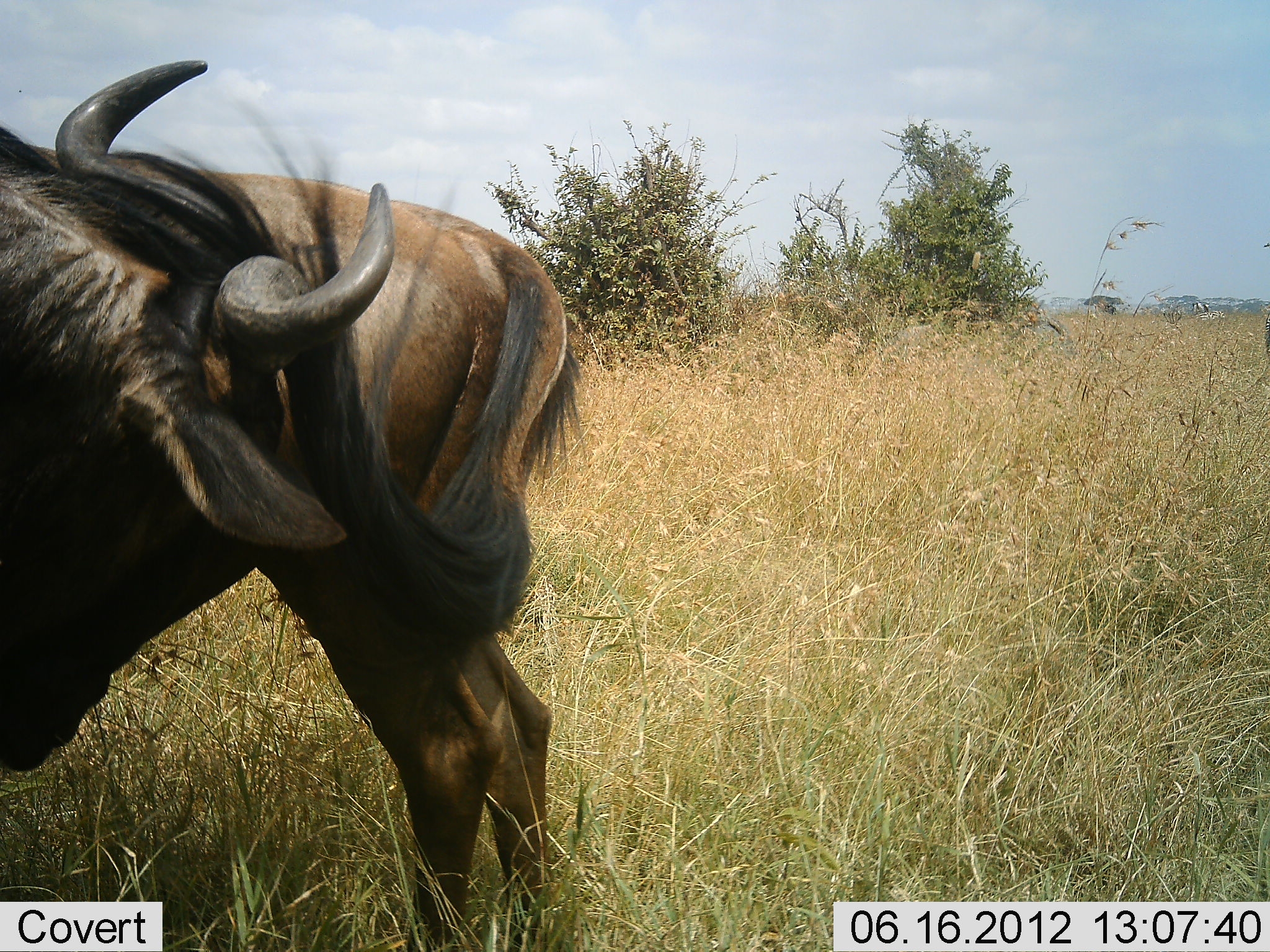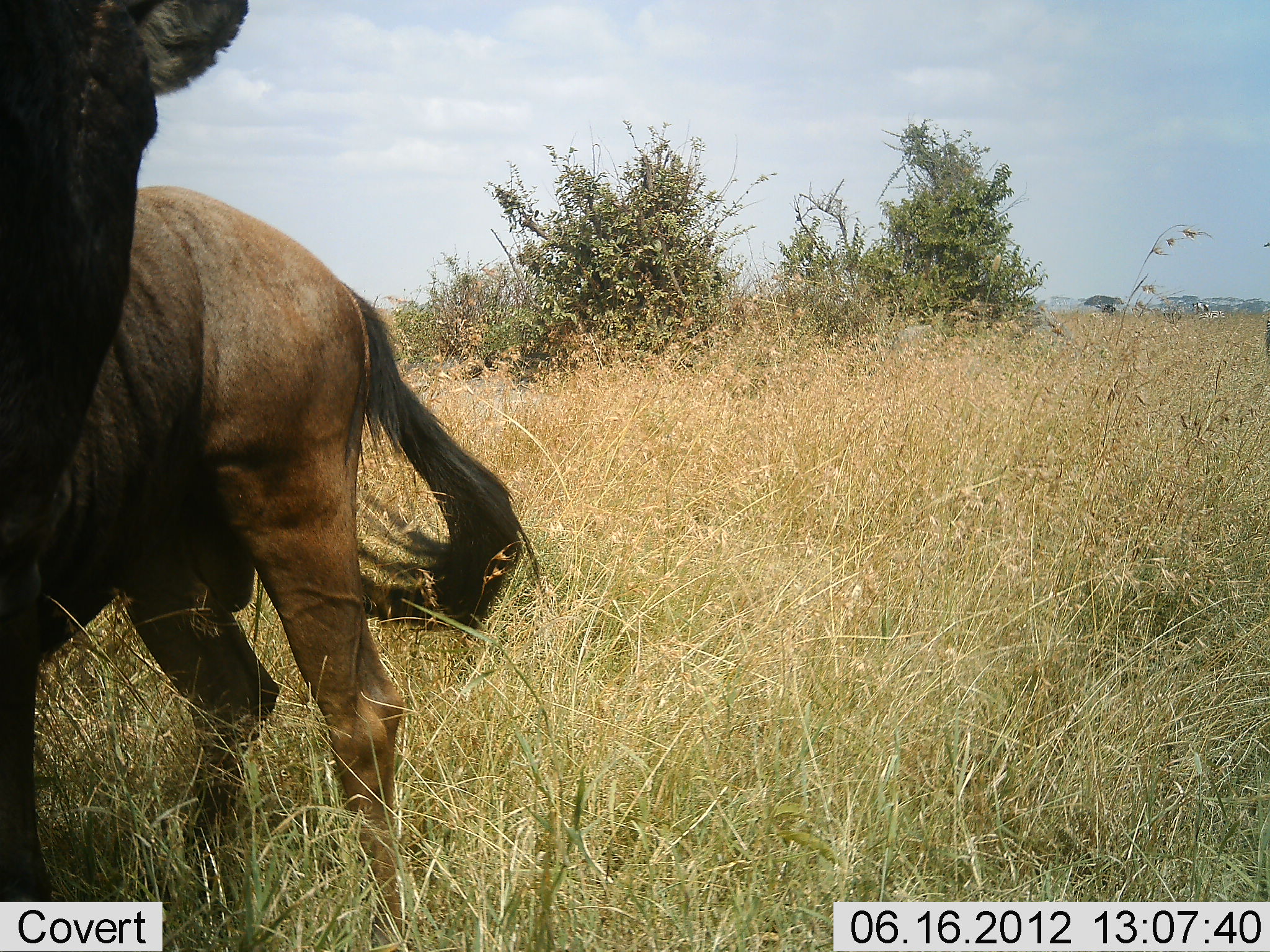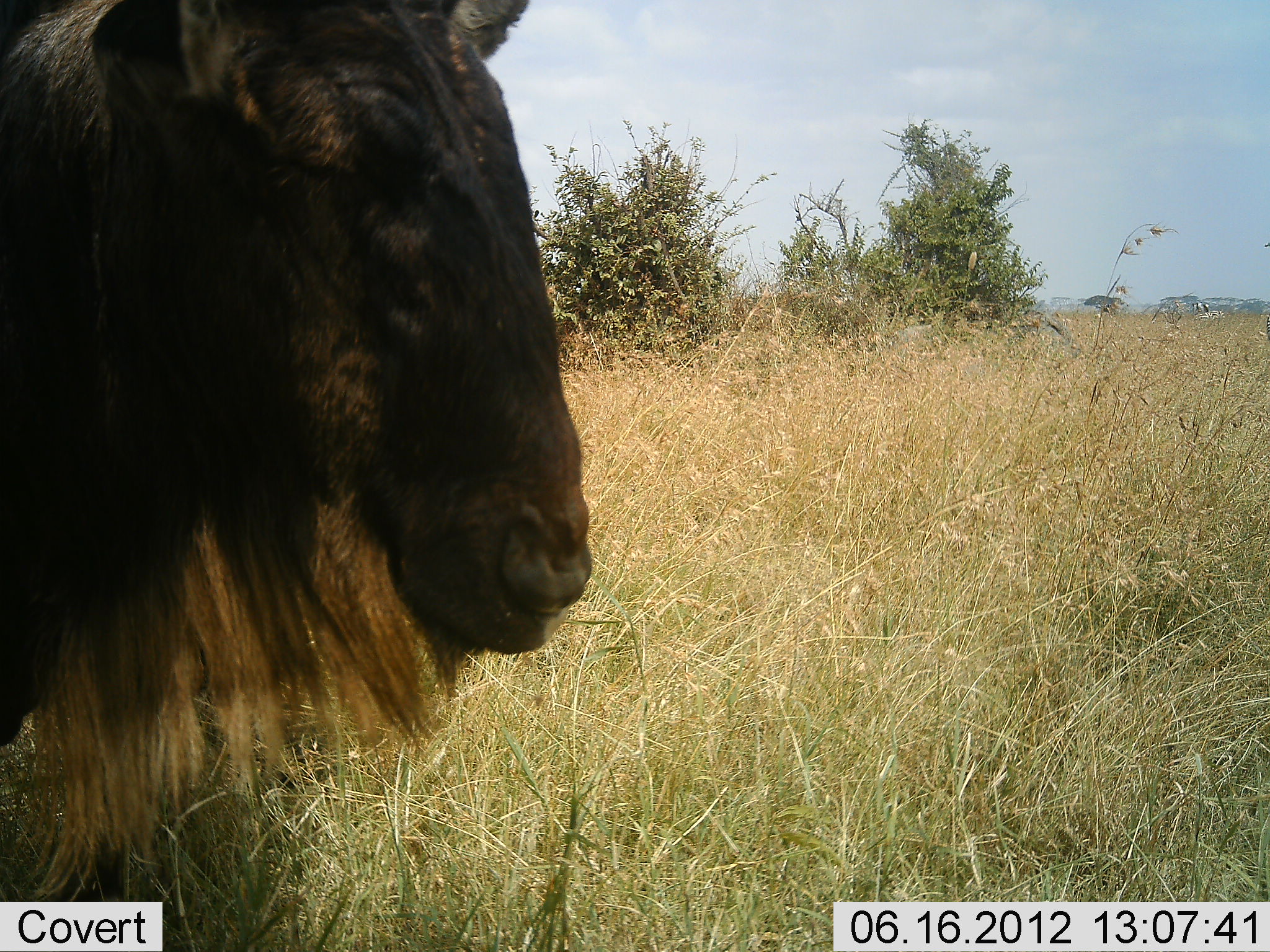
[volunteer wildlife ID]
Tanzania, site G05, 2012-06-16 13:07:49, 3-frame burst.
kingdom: Animalia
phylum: Chordata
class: Mammalia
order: Artiodactyla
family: Bovidae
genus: Connochaetes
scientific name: Connochaetes taurinus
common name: blue wildebeest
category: wildebeest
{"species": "wildebeest (blue wildebeest) (Connochaetes taurinus)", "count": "1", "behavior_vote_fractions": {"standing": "70%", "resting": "0%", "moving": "10%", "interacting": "20%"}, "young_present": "0%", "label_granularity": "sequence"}